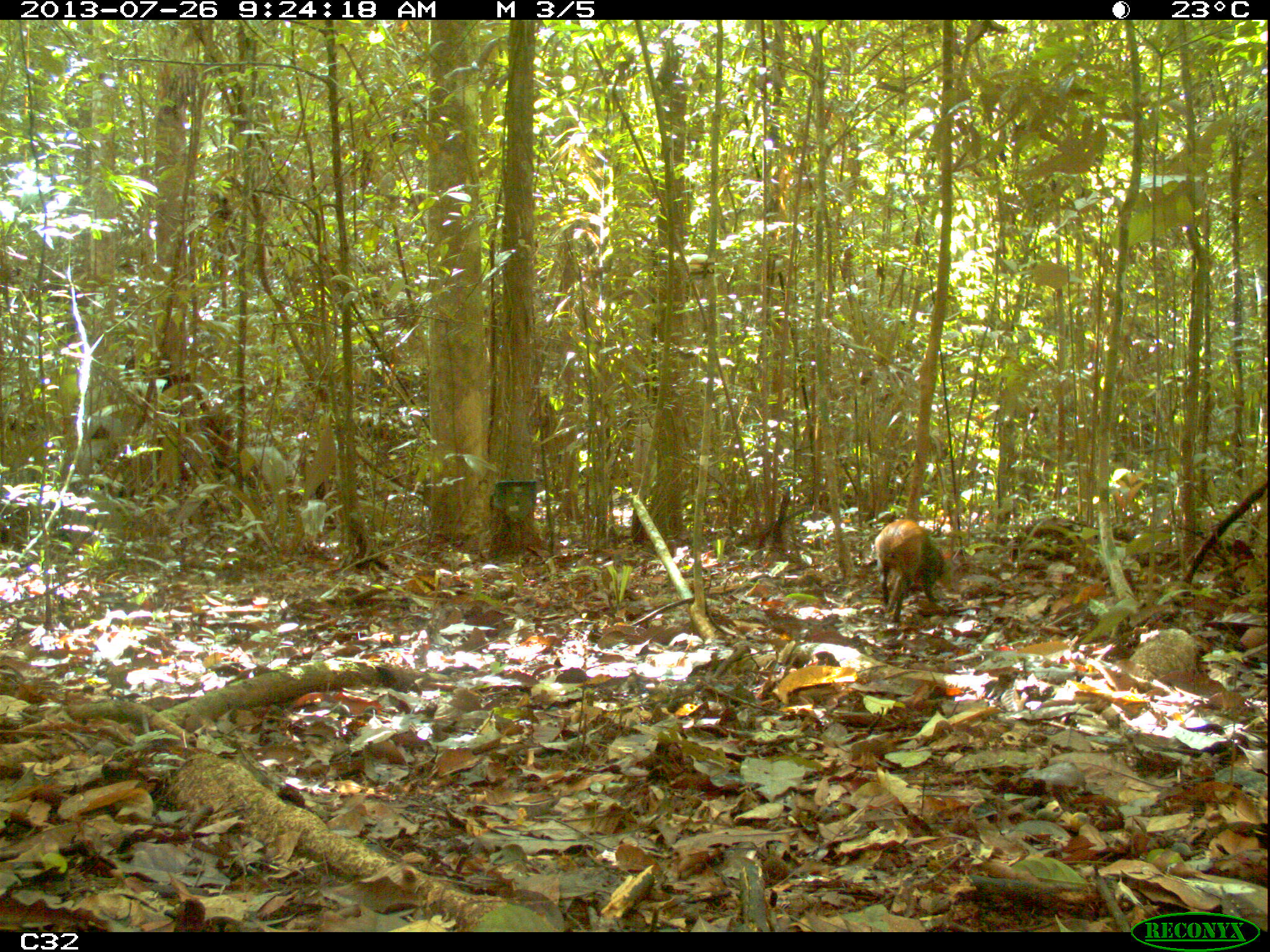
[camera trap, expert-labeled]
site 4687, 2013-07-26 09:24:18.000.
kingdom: Animalia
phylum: Chordata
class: Mammalia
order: Rodentia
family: Dasyproctidae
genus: Dasyprocta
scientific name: Dasyprocta leporina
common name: red-rumped agouti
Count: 1.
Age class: adult.